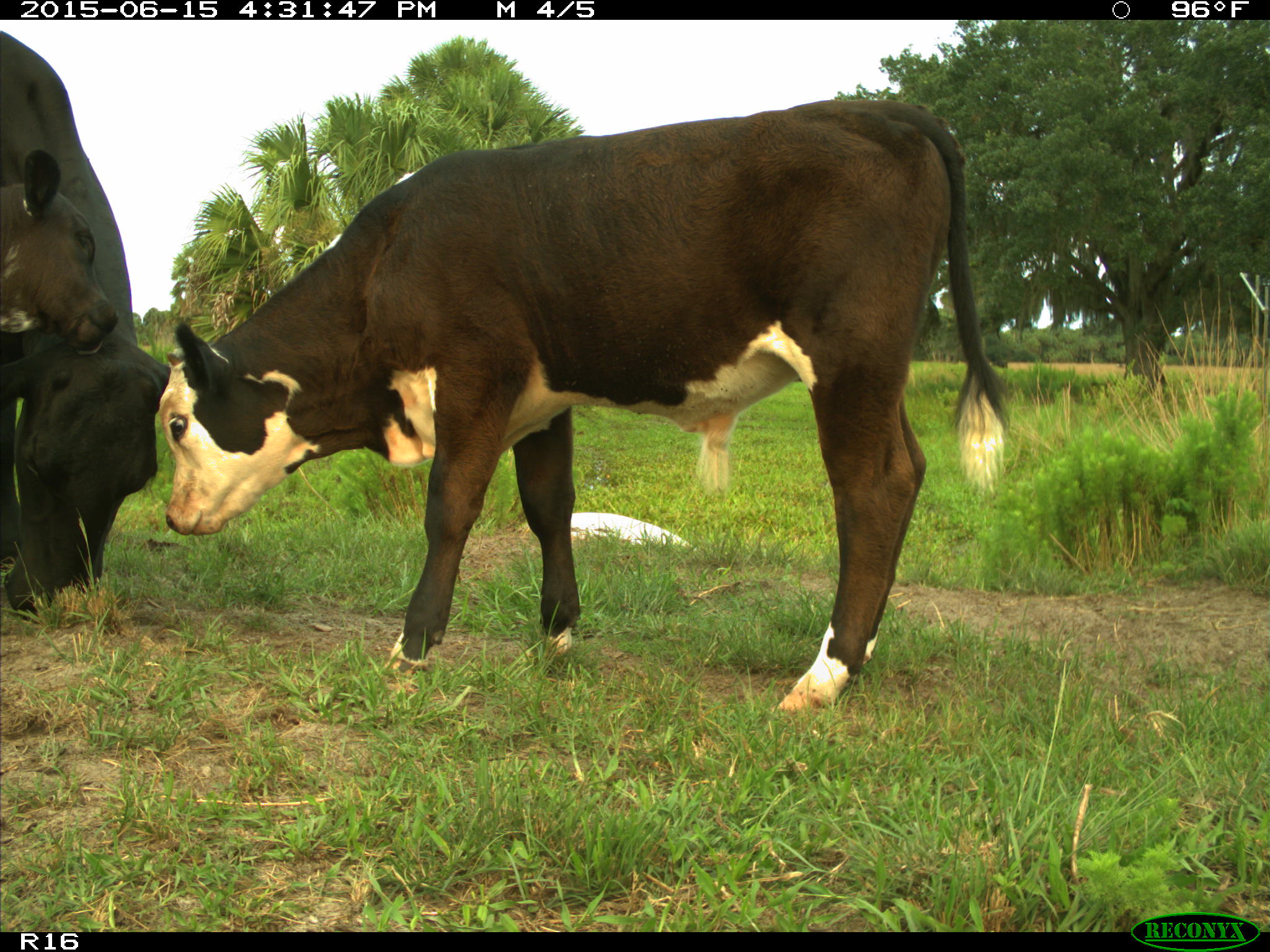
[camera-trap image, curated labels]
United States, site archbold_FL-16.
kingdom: Animalia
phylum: Chordata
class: Mammalia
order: Artiodactyla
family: Bovidae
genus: Bos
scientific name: Bos taurus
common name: domestic cow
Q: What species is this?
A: Bos taurus (domestic cow).